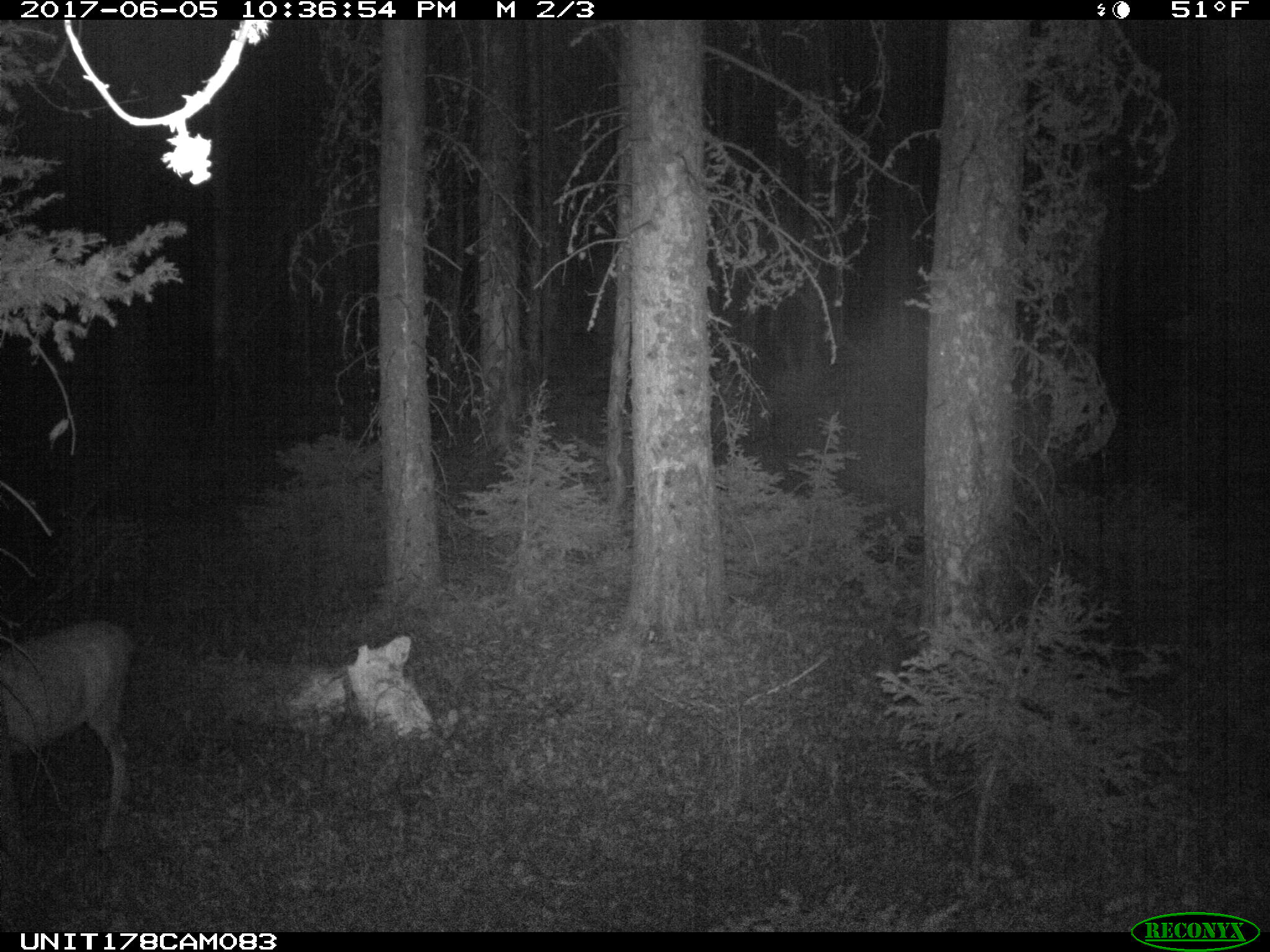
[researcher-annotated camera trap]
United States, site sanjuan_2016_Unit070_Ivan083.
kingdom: Animalia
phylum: Chordata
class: Mammalia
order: Artiodactyla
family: Cervidae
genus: Odocoileus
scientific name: Odocoileus hemionus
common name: mule deer